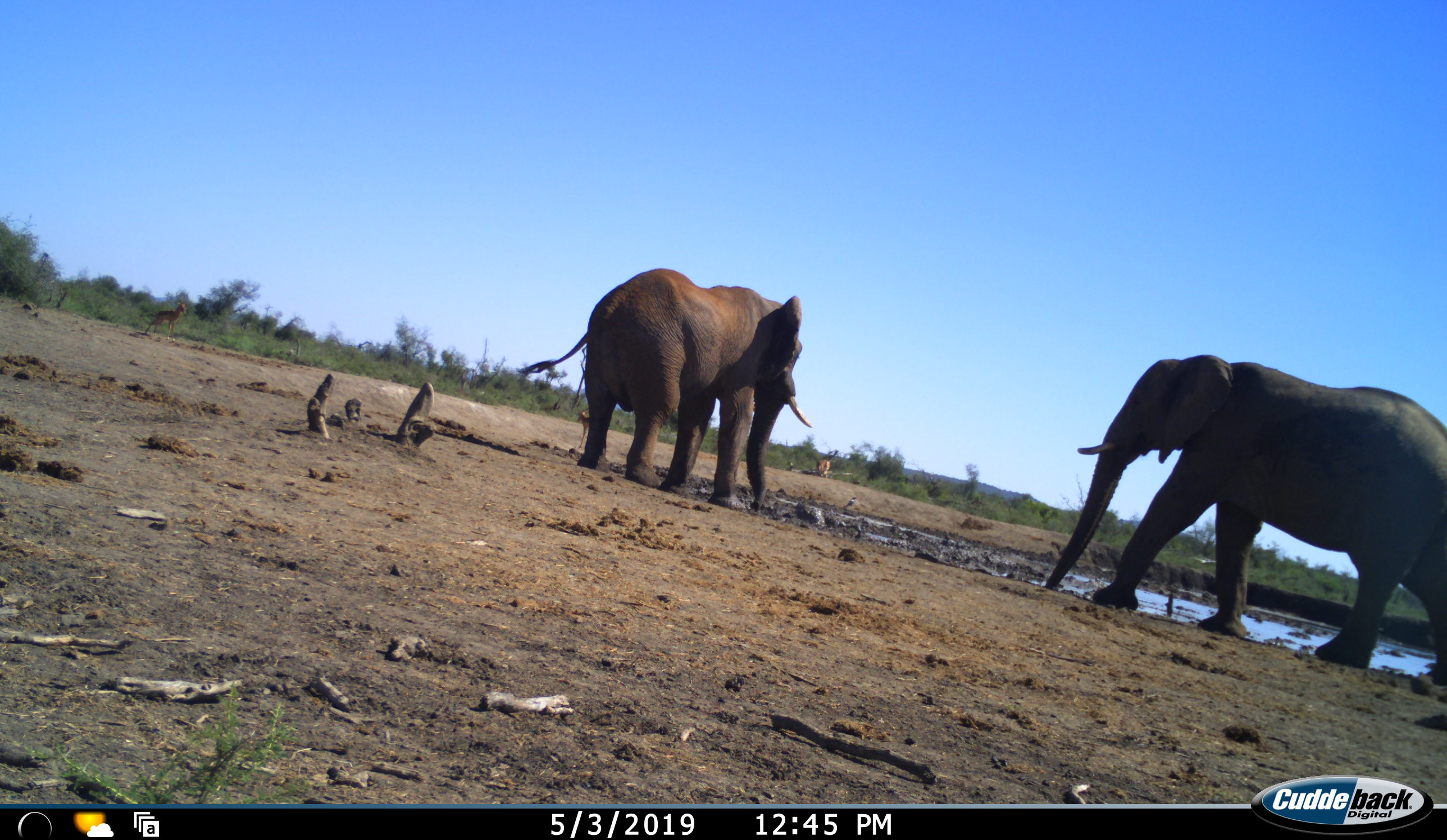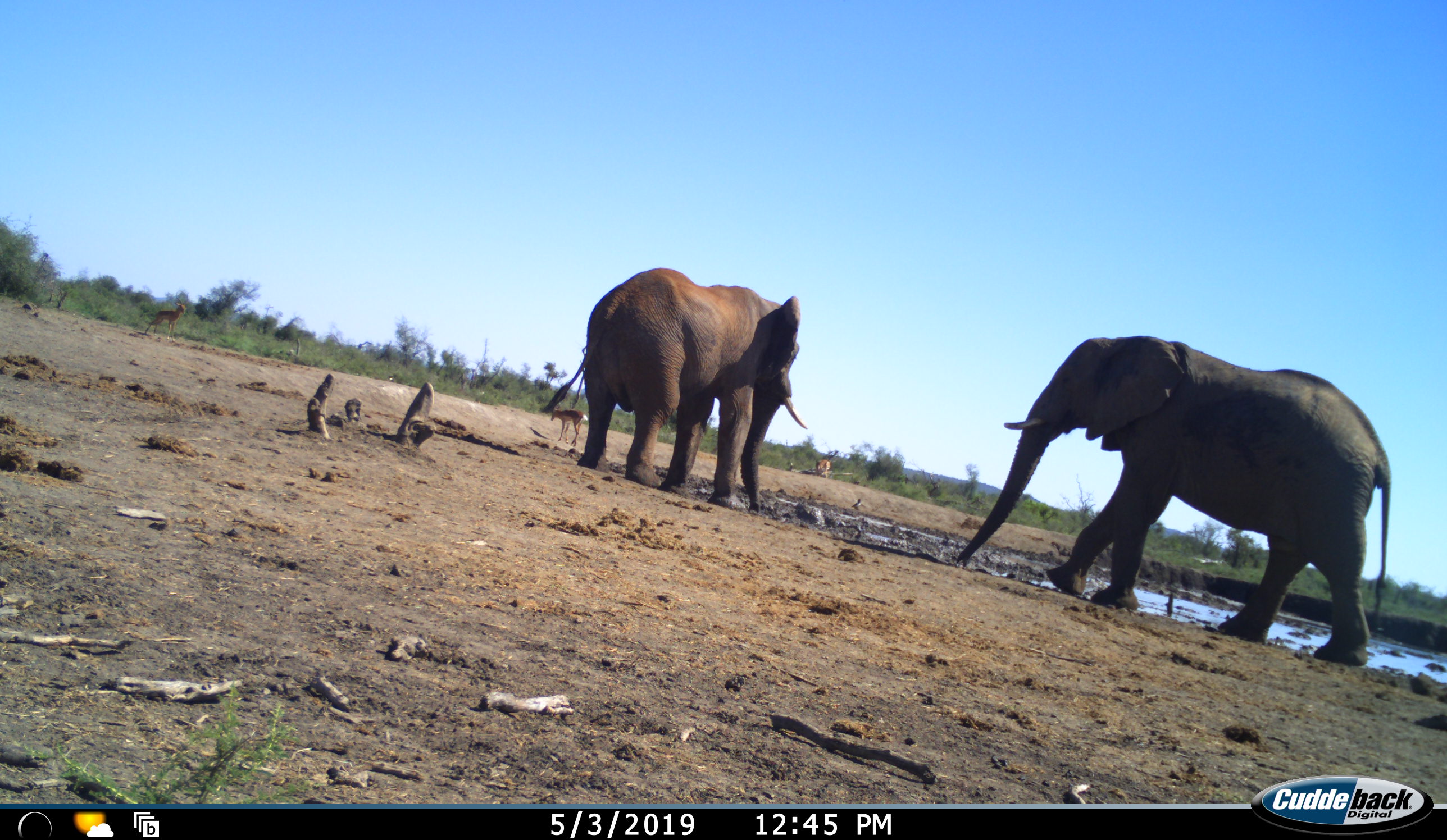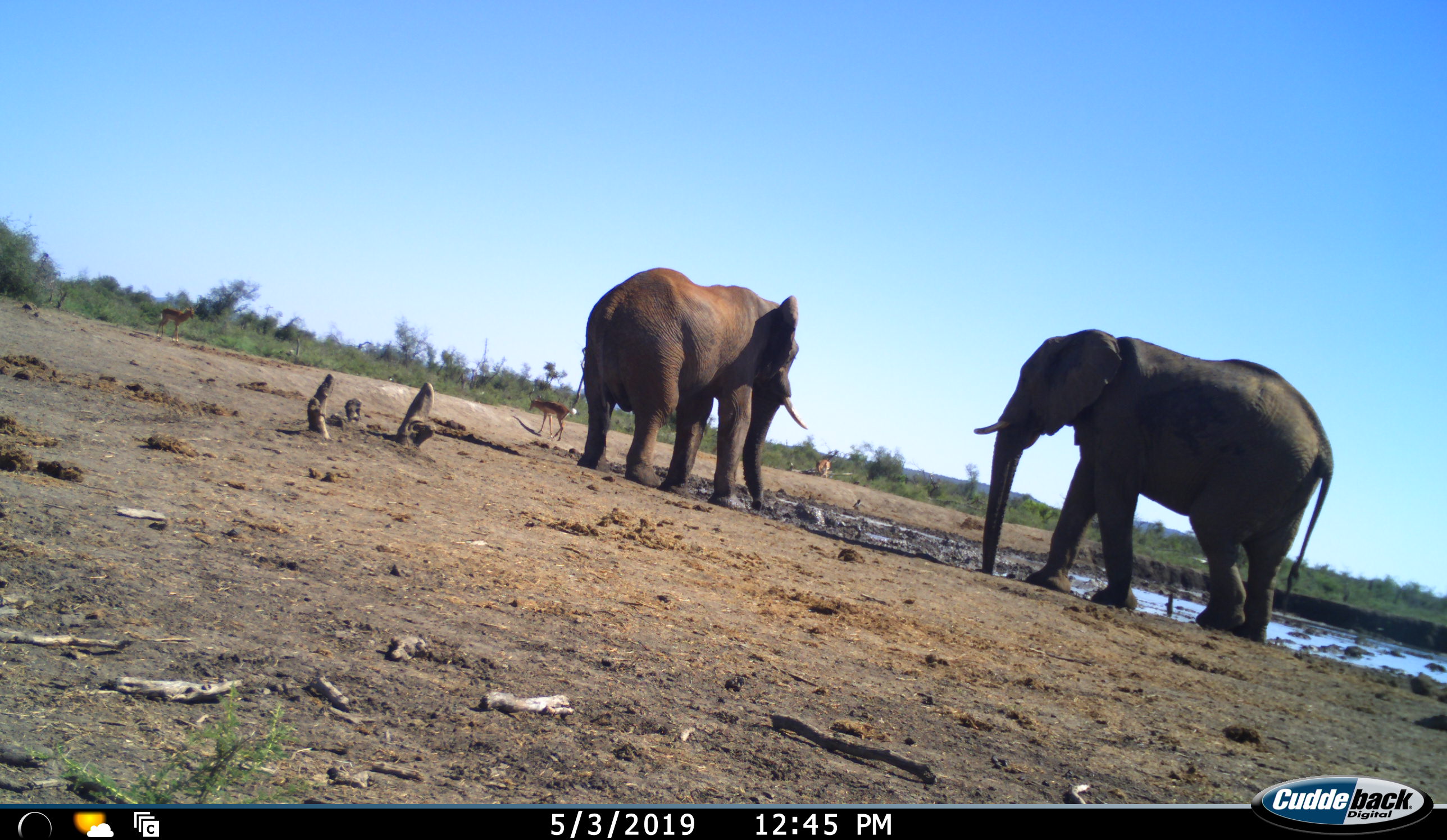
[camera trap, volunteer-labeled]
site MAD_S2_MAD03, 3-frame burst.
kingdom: Animalia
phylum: Chordata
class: Mammalia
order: Proboscidea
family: Elephantidae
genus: Loxodonta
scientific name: Loxodonta africana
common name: african bush elephant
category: elephant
Elephant (african bush elephant) (Loxodonta africana), count 2. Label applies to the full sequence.